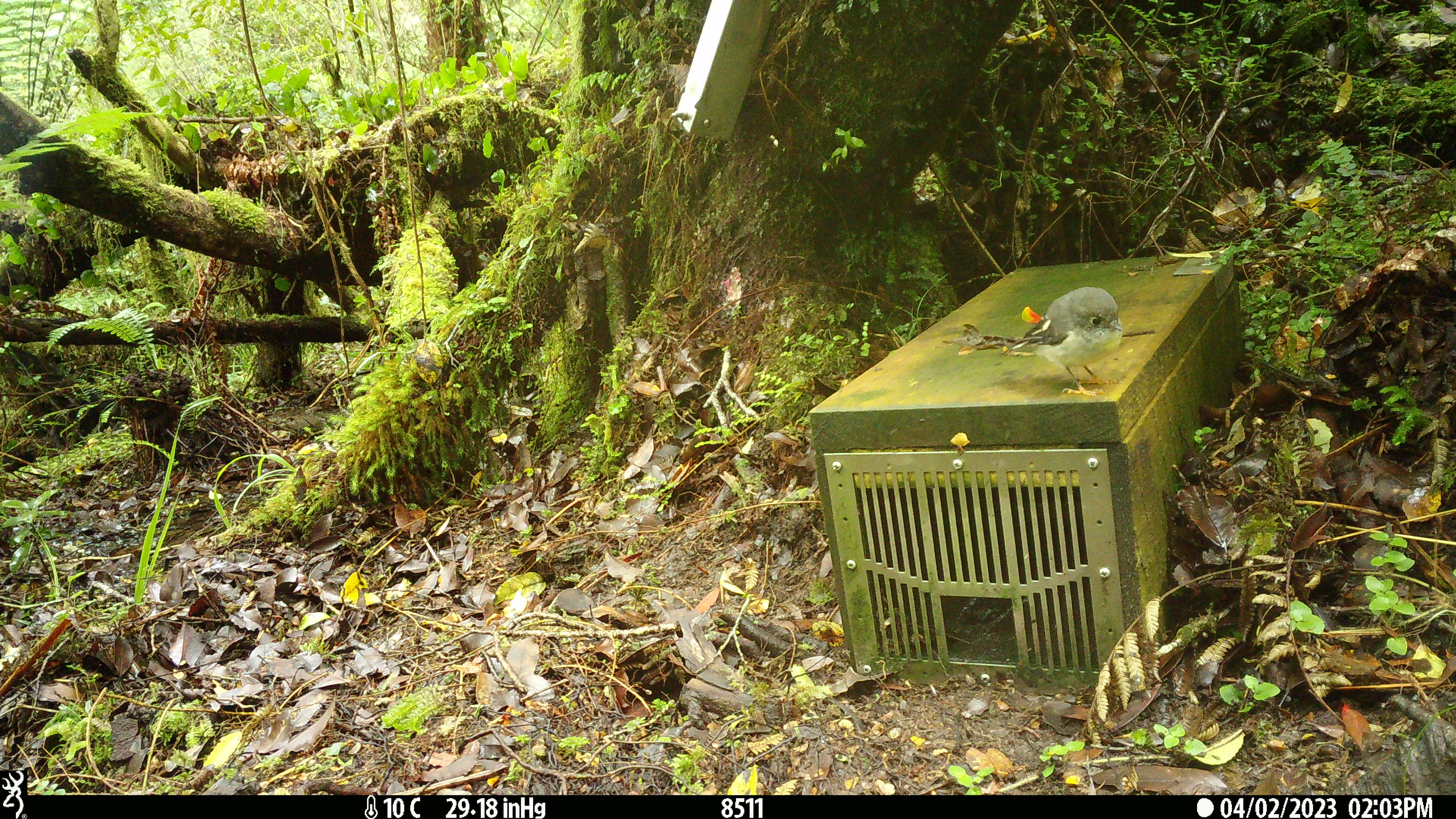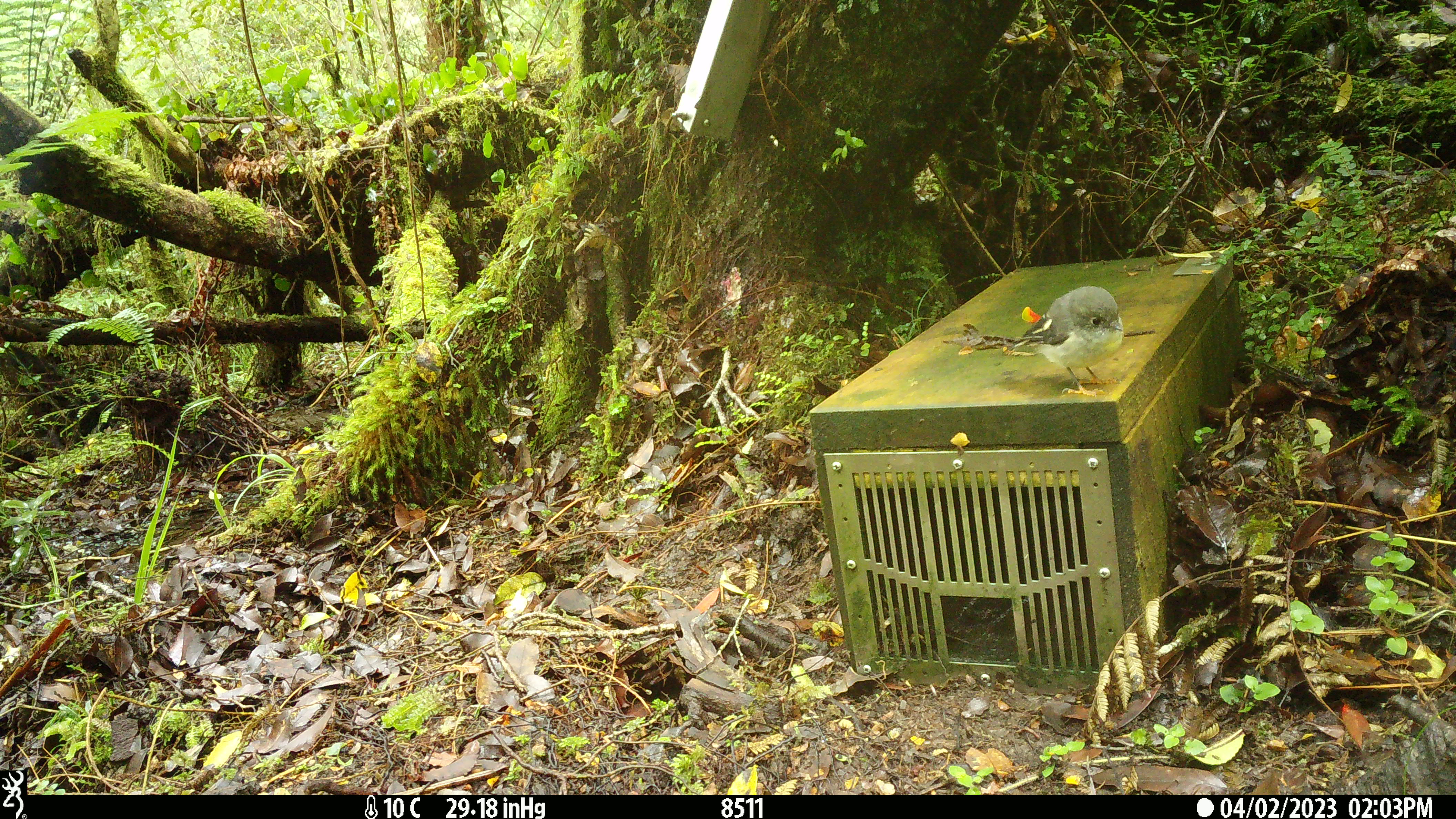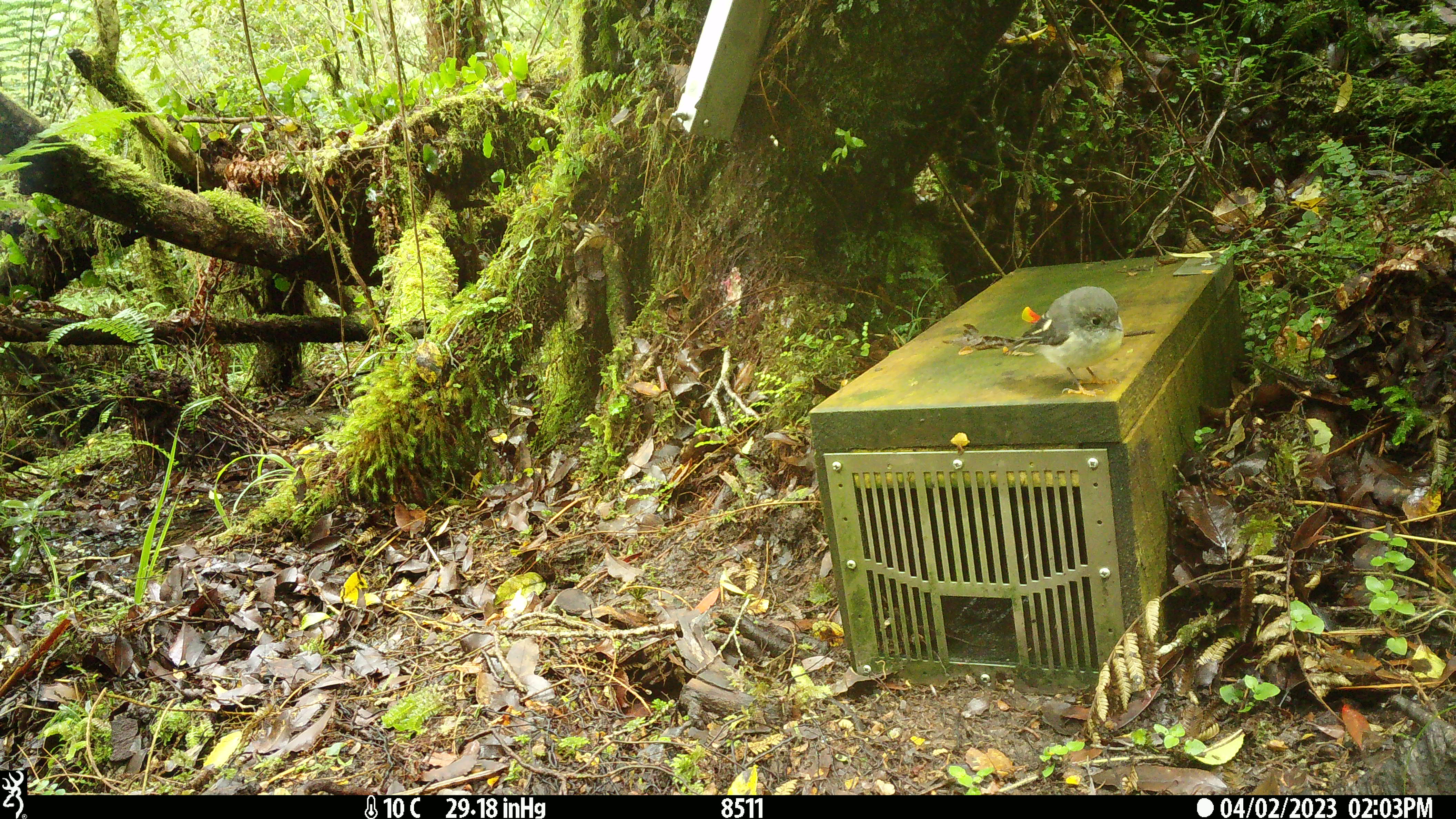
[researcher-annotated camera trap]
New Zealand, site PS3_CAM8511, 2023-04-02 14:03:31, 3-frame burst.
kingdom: Animalia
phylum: Chordata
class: Aves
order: Passeriformes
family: Petroicidae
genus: Petroica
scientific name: Petroica macrocephala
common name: tomtit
Tomtit (Petroica macrocephala).